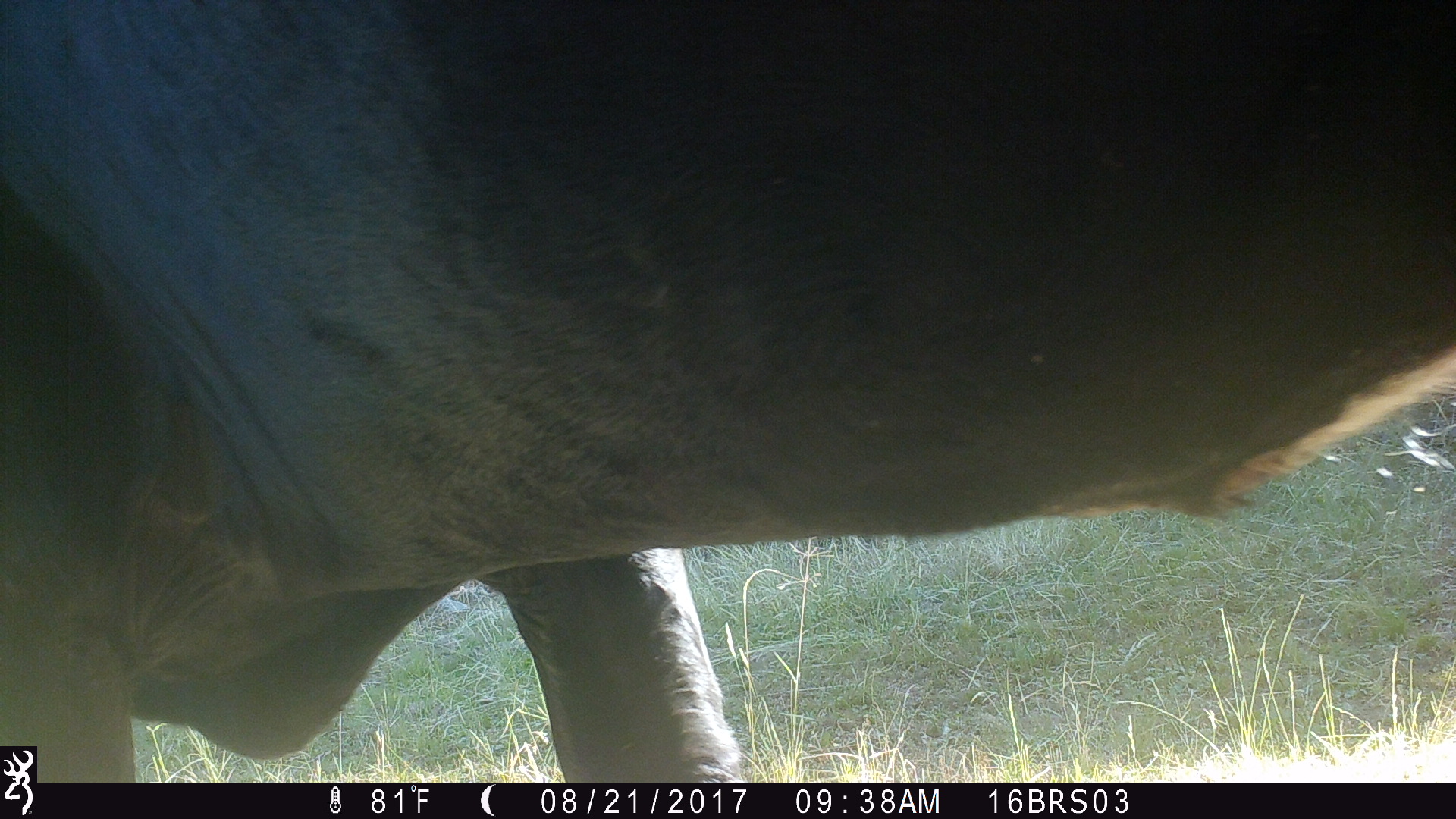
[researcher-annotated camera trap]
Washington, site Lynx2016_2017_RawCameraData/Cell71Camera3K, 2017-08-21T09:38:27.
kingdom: Animalia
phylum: Chordata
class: Mammalia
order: Artiodactyla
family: Bovidae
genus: Bos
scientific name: Bos taurus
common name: domestic cattle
Domestic cattle (Bos taurus). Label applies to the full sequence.